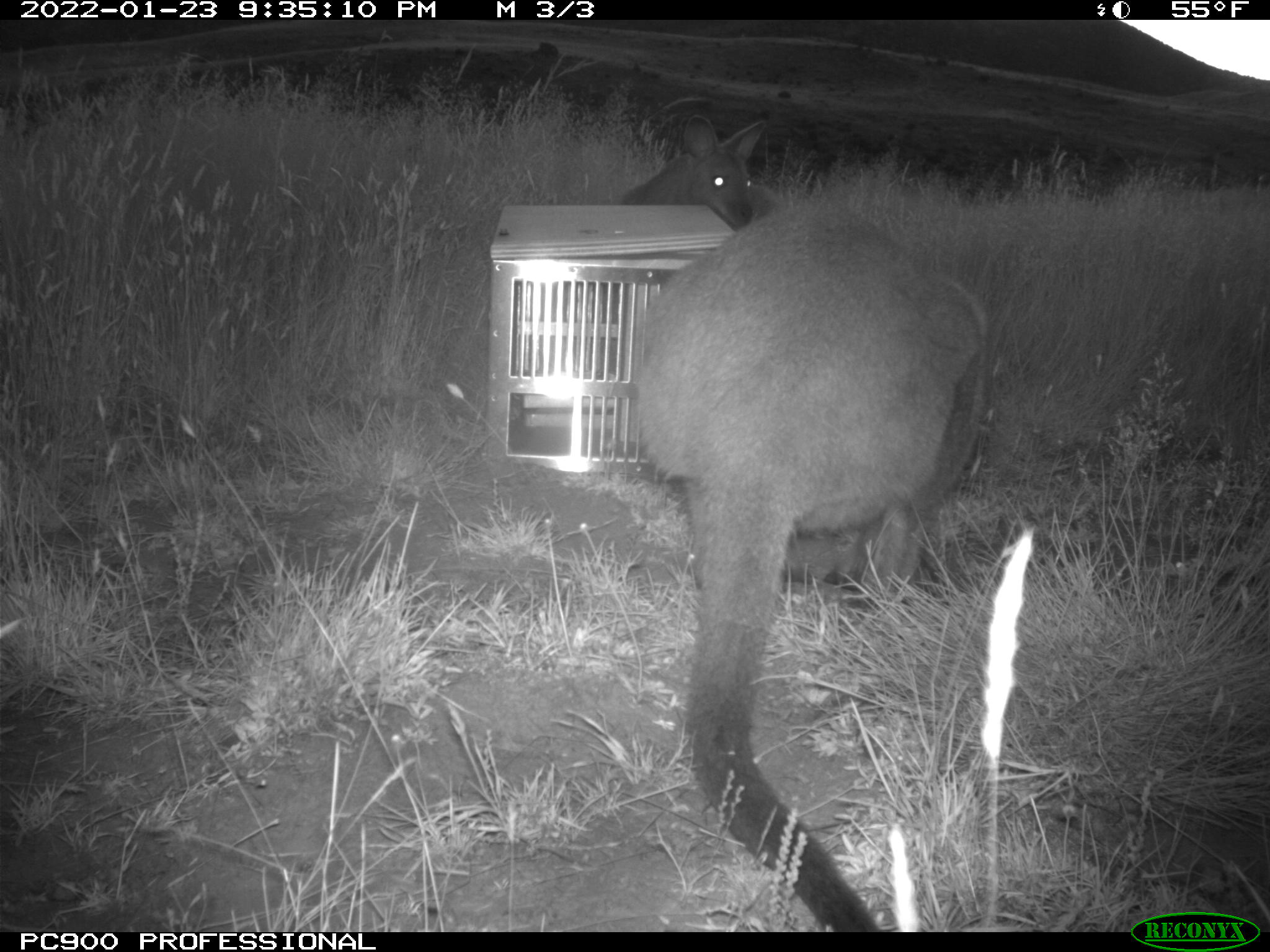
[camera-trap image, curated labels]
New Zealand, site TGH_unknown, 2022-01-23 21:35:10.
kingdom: Animalia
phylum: Chordata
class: Mammalia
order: Diprotodontia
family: Macropodidae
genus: Notamacropus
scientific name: Notamacropus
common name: wallaby